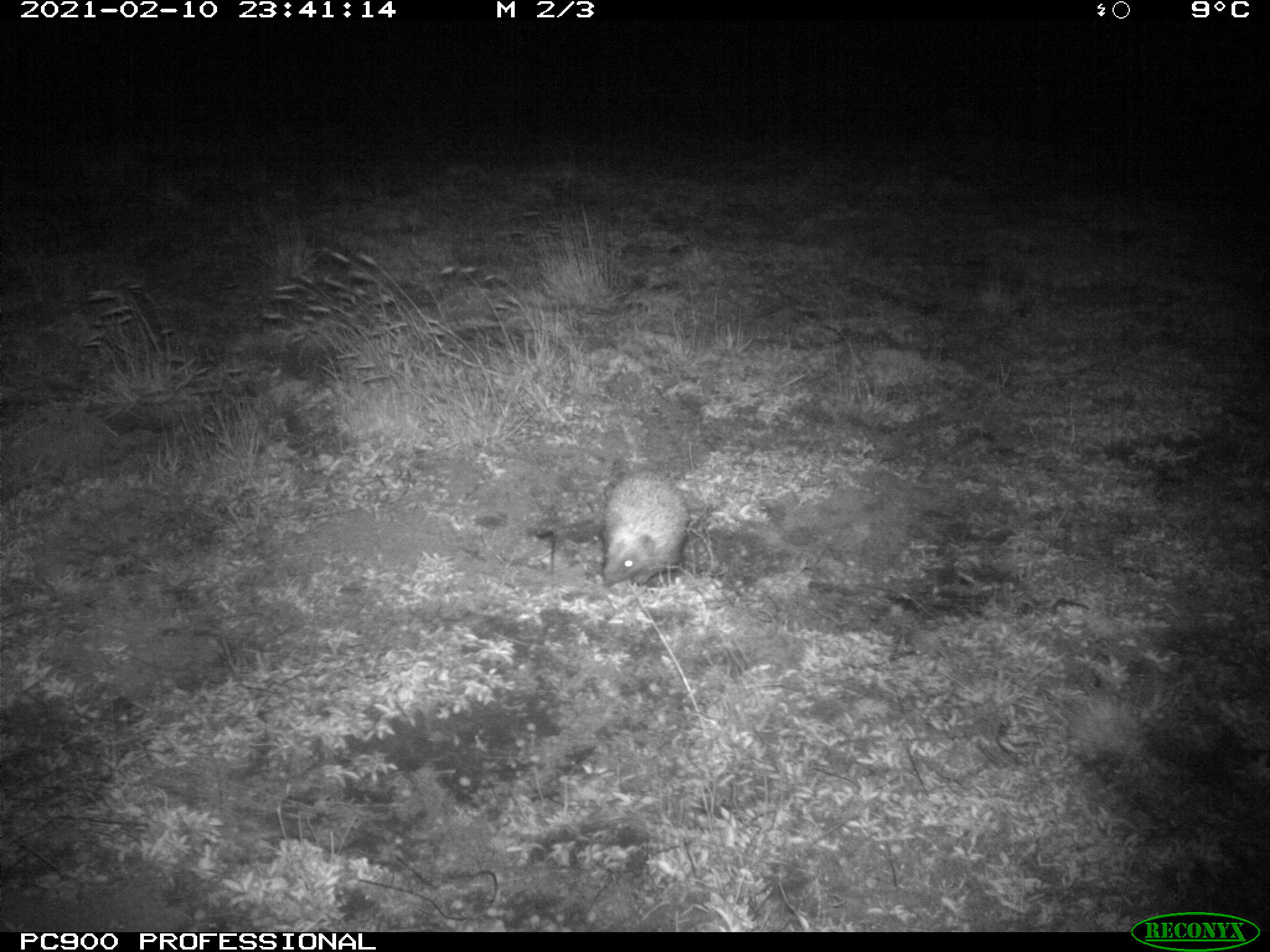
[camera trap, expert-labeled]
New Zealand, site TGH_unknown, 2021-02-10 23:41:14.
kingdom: Animalia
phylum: Chordata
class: Mammalia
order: Eulipotyphla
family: Erinaceidae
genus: Erinaceus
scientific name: Erinaceus europaeus europaeus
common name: european hedgehog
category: hedgehog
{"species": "hedgehog (european hedgehog) (Erinaceus europaeus europaeus)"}